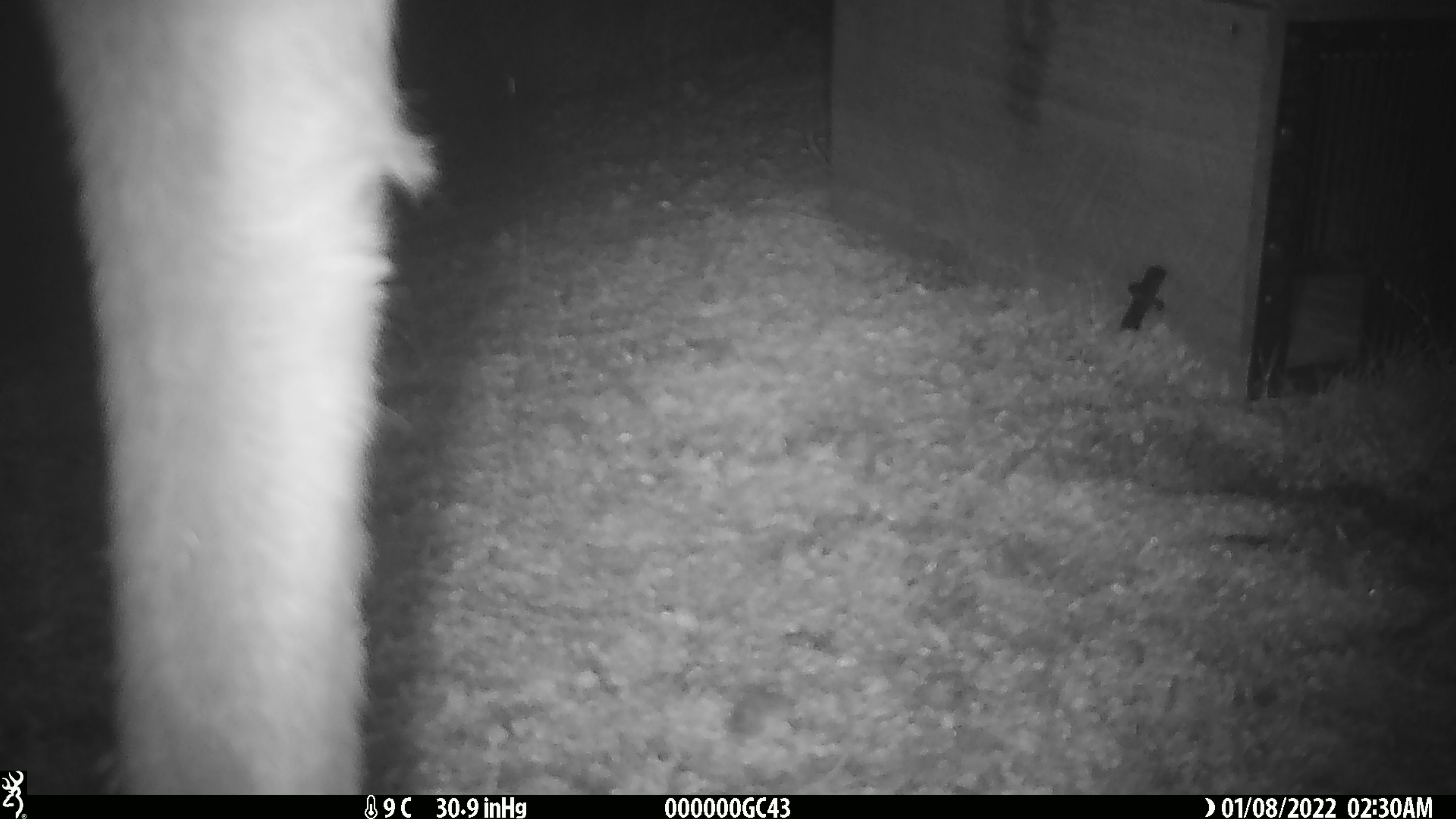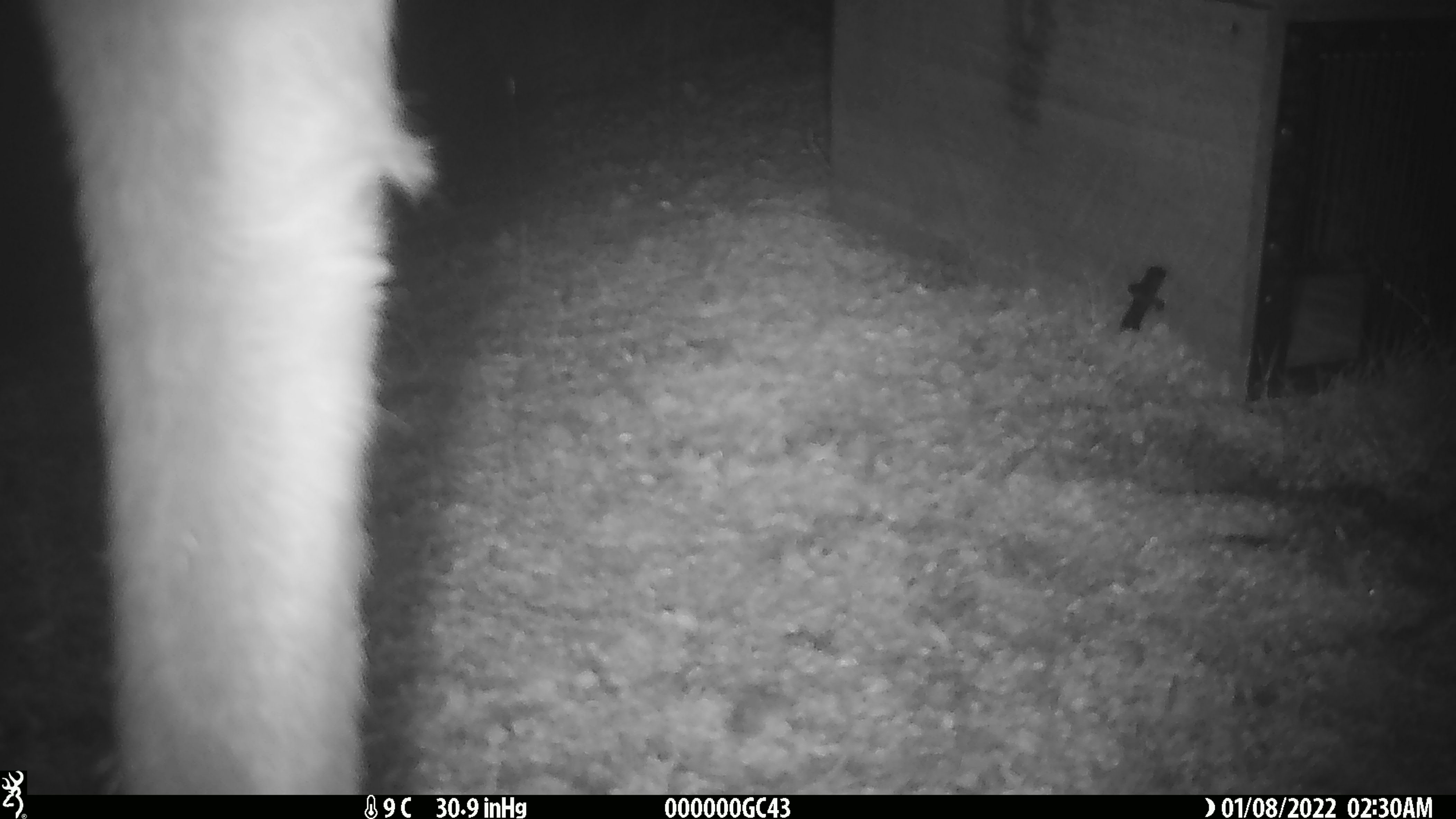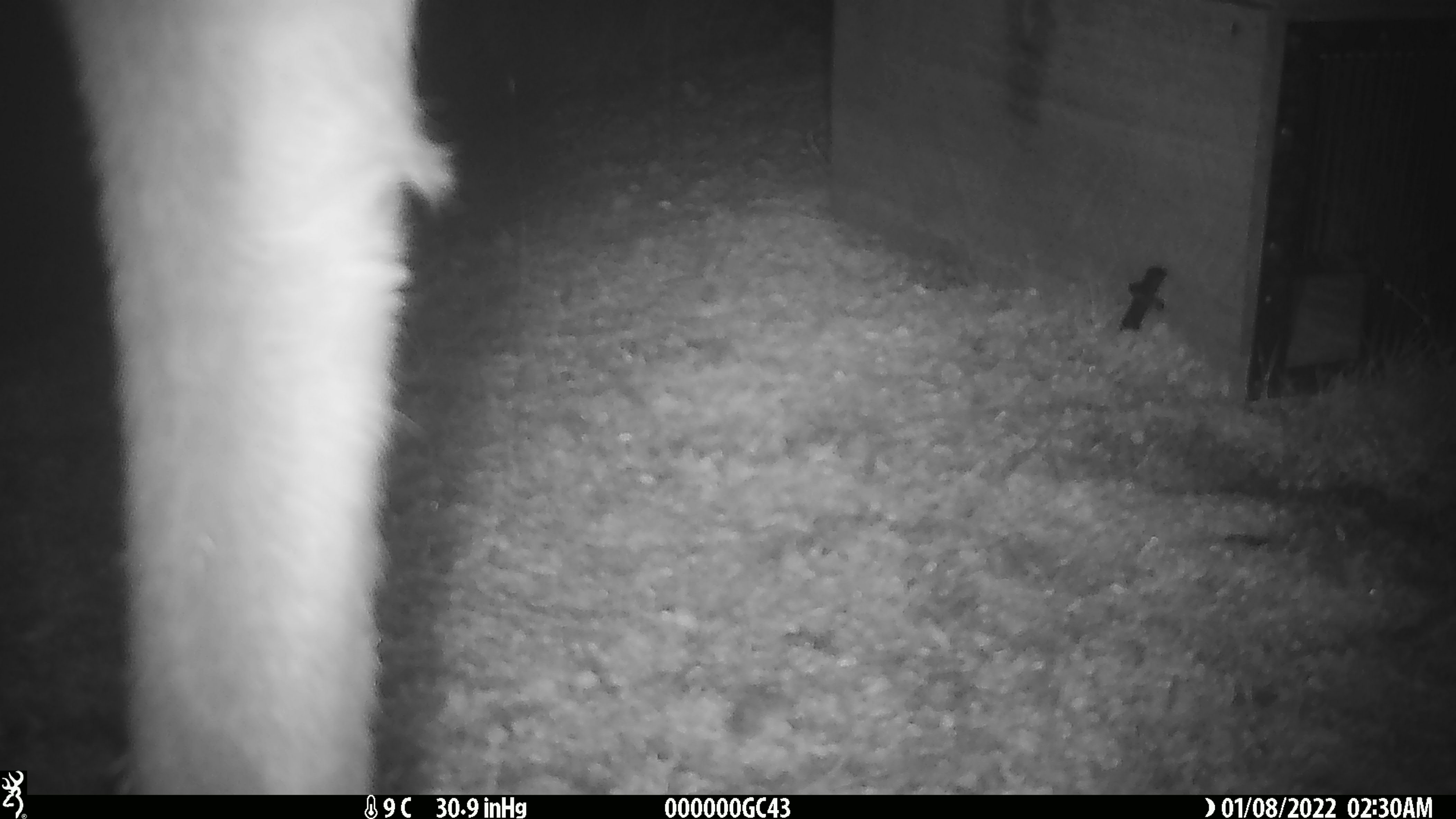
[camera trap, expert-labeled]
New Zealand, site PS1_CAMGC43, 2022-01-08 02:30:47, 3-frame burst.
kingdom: Animalia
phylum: Chordata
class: Mammalia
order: Artiodactyla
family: Cervidae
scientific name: Cervidae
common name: deer